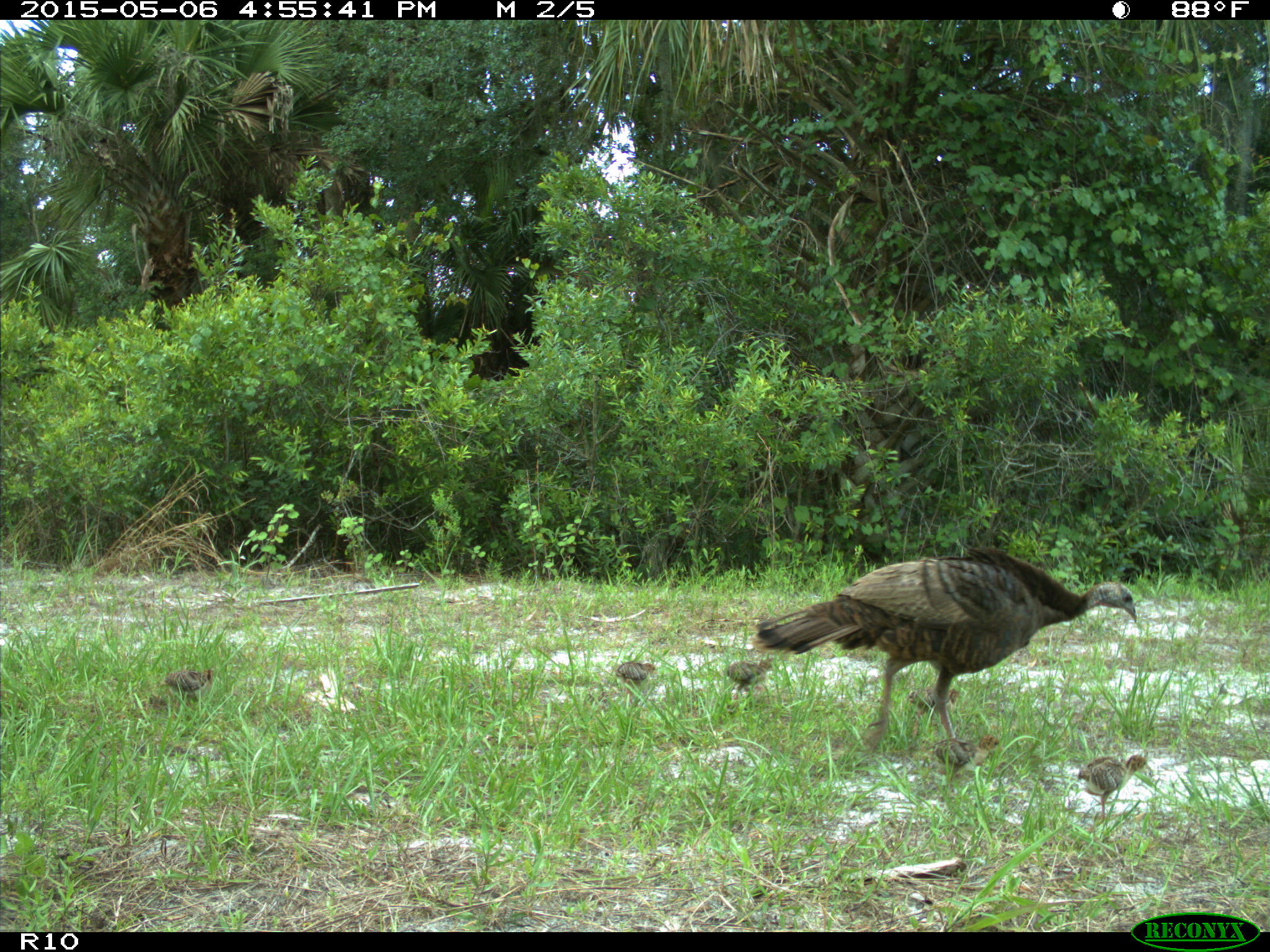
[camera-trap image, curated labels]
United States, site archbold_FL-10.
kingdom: Animalia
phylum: Chordata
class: Aves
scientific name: Aves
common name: birds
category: unidentified bird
Unidentified bird (birds) (Aves).